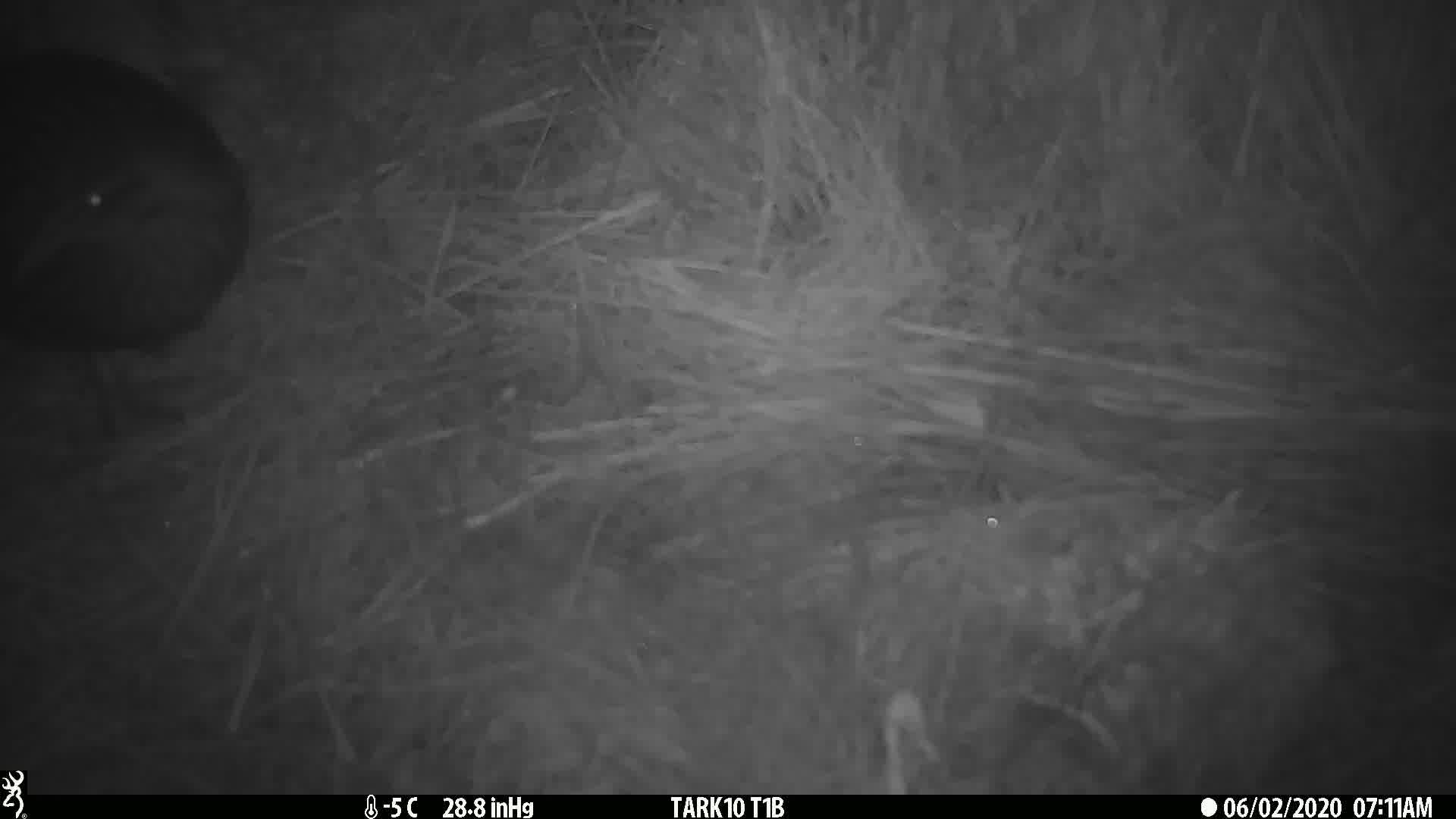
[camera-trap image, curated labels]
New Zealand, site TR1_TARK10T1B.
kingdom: Animalia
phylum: Chordata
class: Aves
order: Gruiformes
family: Rallidae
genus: Gallirallus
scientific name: Gallirallus australis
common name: weka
Weka (Gallirallus australis).